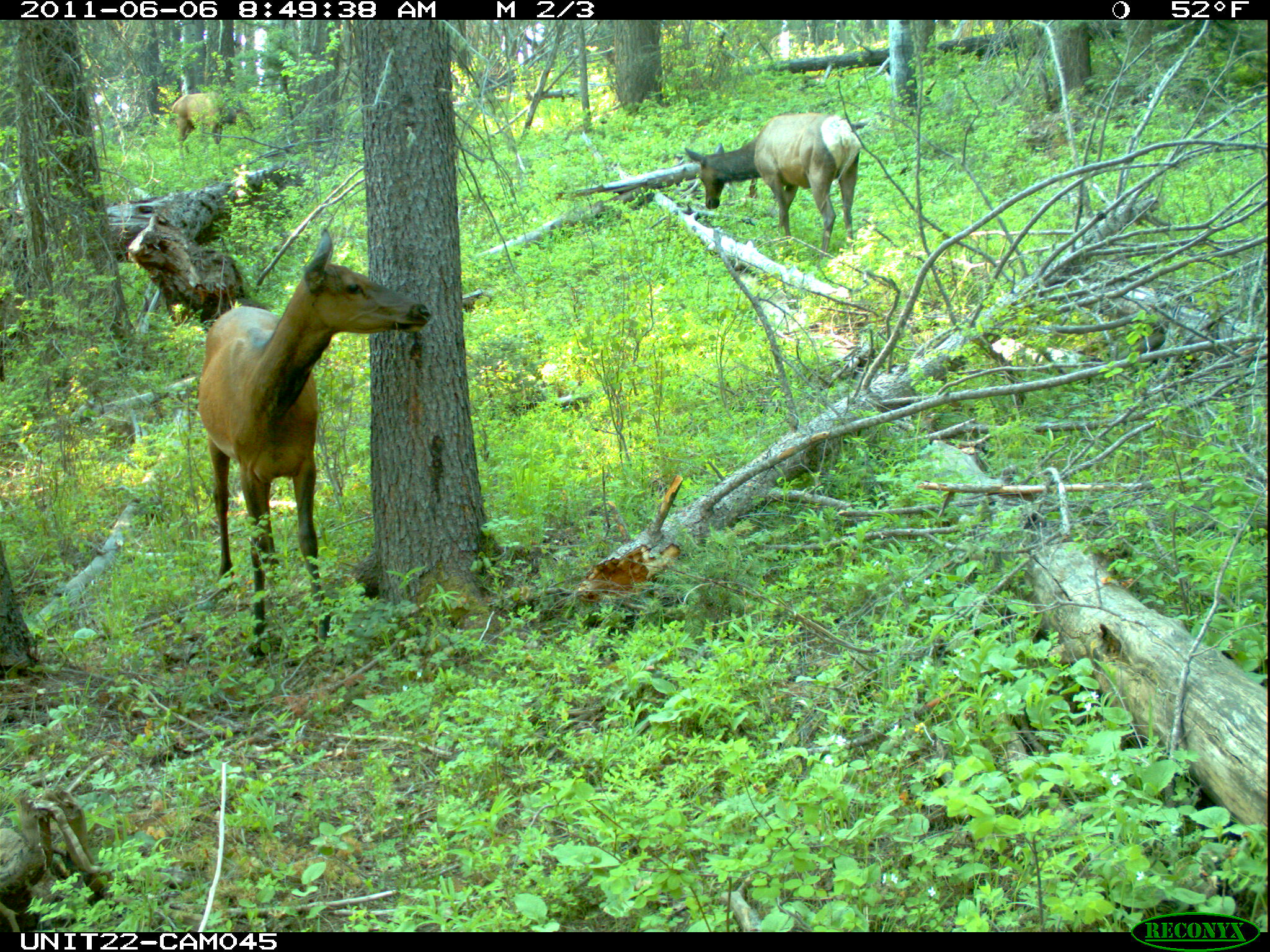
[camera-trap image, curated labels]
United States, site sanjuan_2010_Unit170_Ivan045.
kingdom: Animalia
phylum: Chordata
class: Mammalia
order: Artiodactyla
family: Cervidae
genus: Cervus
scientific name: Cervus elaphus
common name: red deer